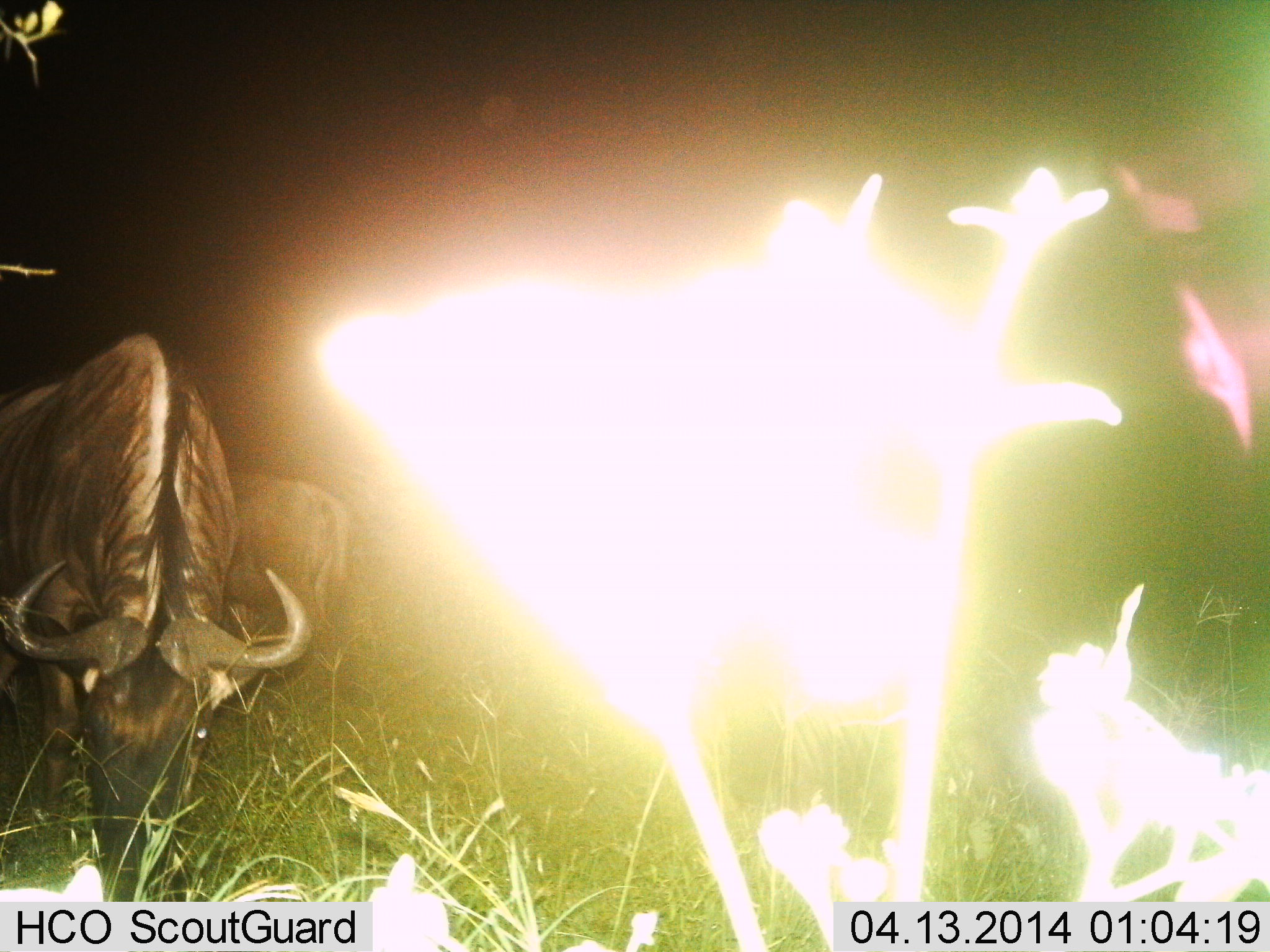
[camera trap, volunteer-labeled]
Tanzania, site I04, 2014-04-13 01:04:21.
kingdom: Animalia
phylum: Chordata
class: Mammalia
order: Artiodactyla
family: Bovidae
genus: Connochaetes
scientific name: Connochaetes taurinus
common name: blue wildebeest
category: wildebeest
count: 2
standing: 20%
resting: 0%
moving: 10%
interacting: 0%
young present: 0%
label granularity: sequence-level